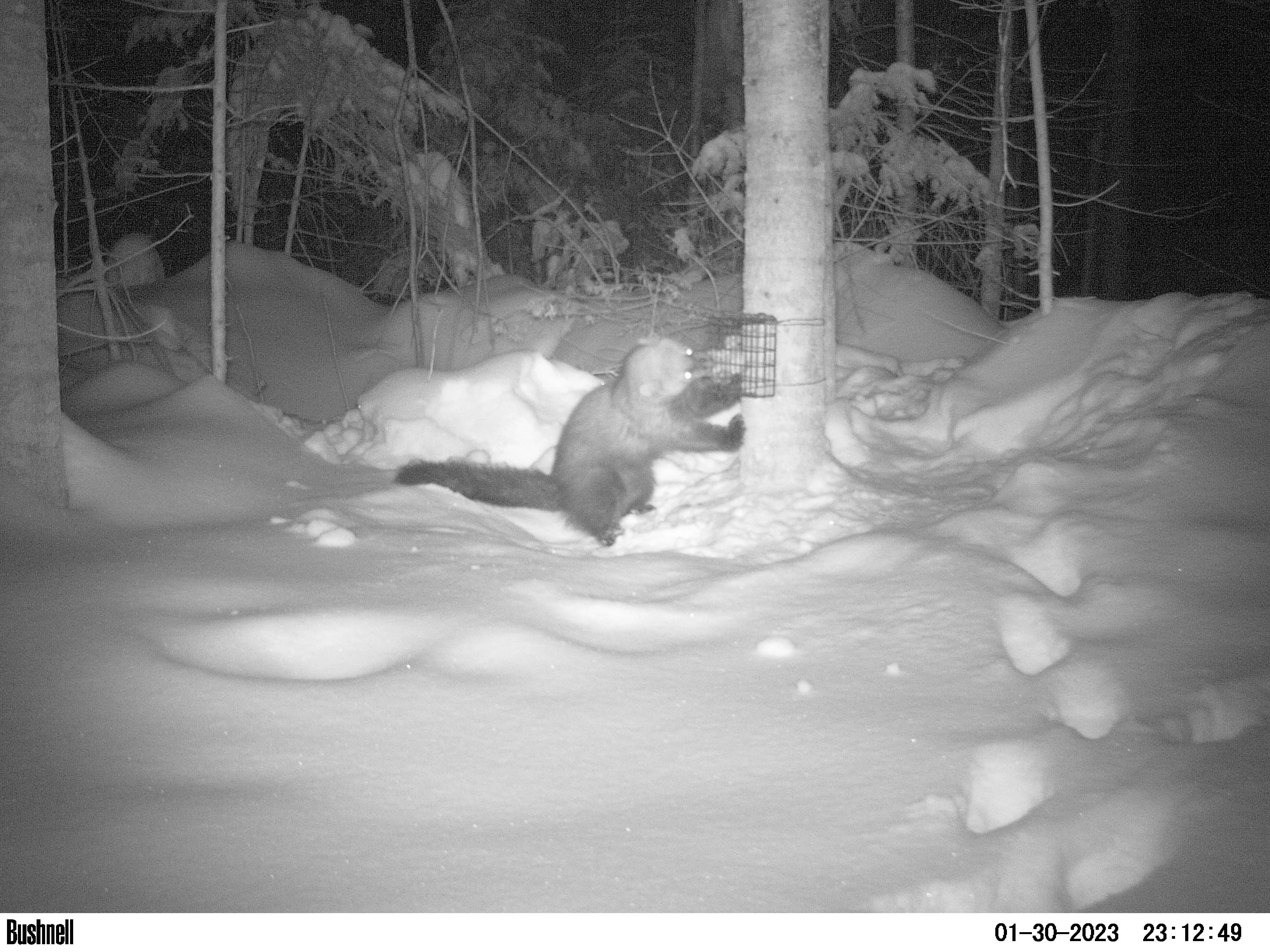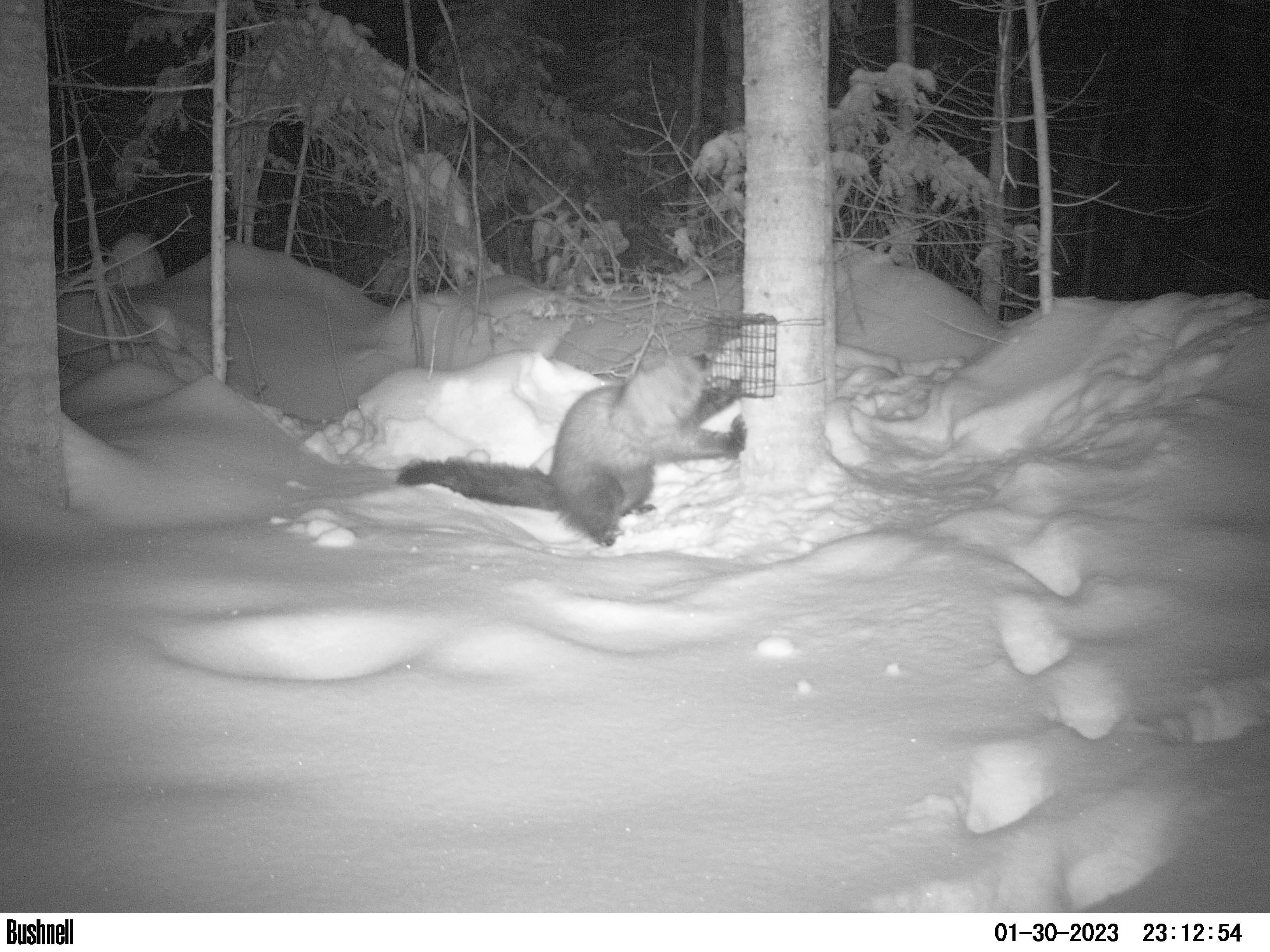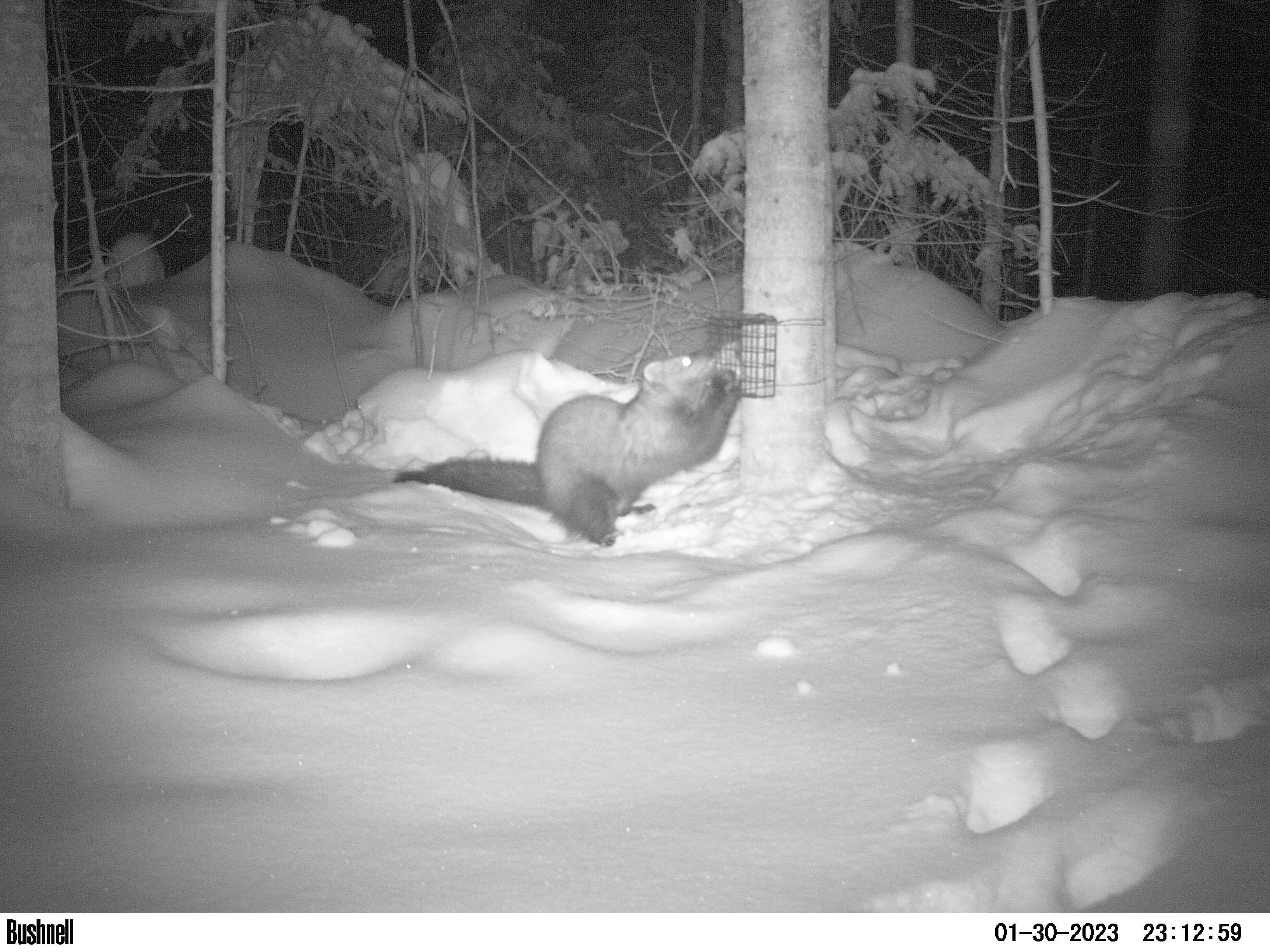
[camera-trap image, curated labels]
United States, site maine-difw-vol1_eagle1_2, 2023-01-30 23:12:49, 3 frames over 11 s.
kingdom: Animalia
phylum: Chordata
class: Mammalia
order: Carnivora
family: Mustelidae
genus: Pekania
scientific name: Pekania pennanti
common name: fisher